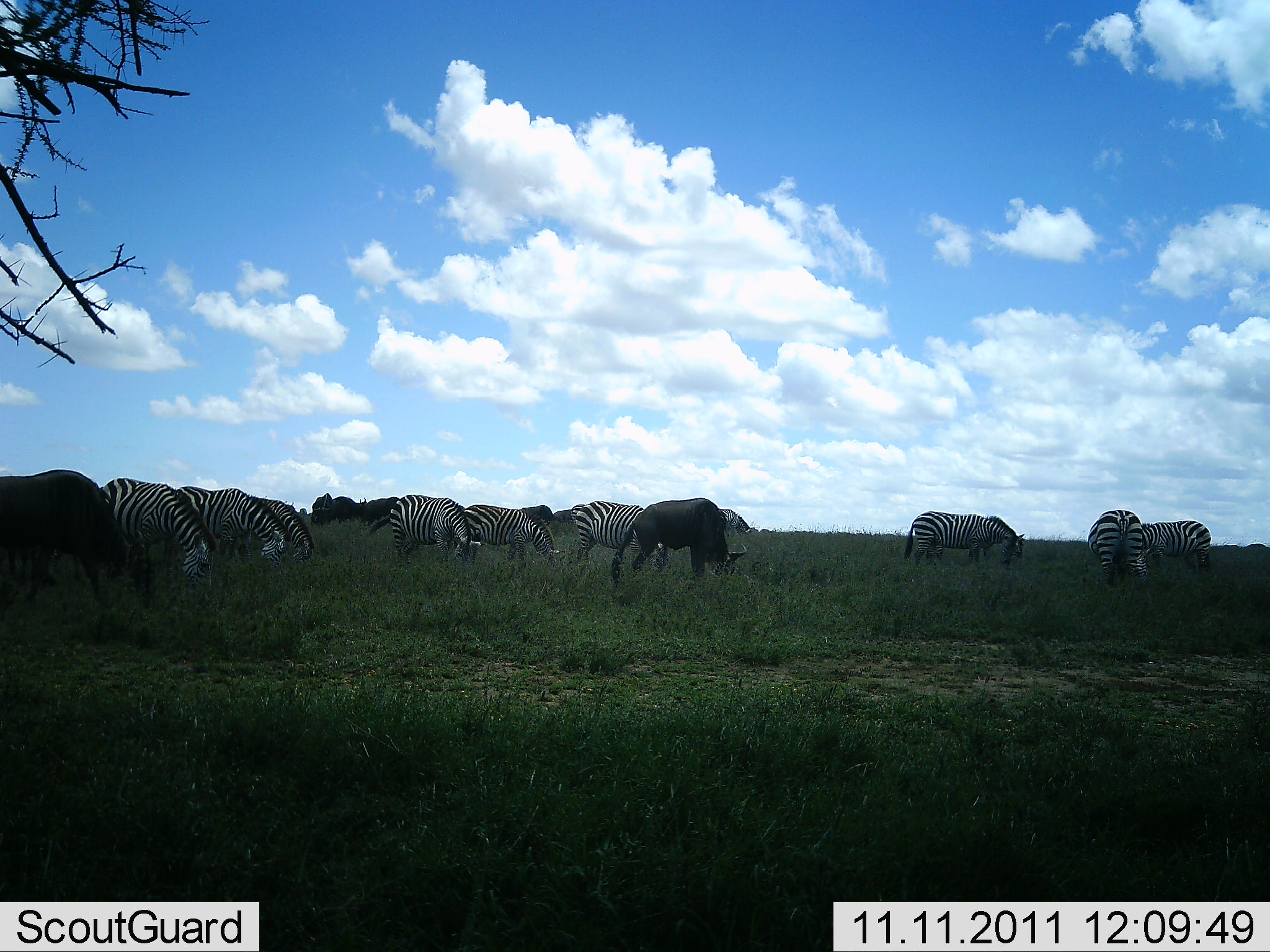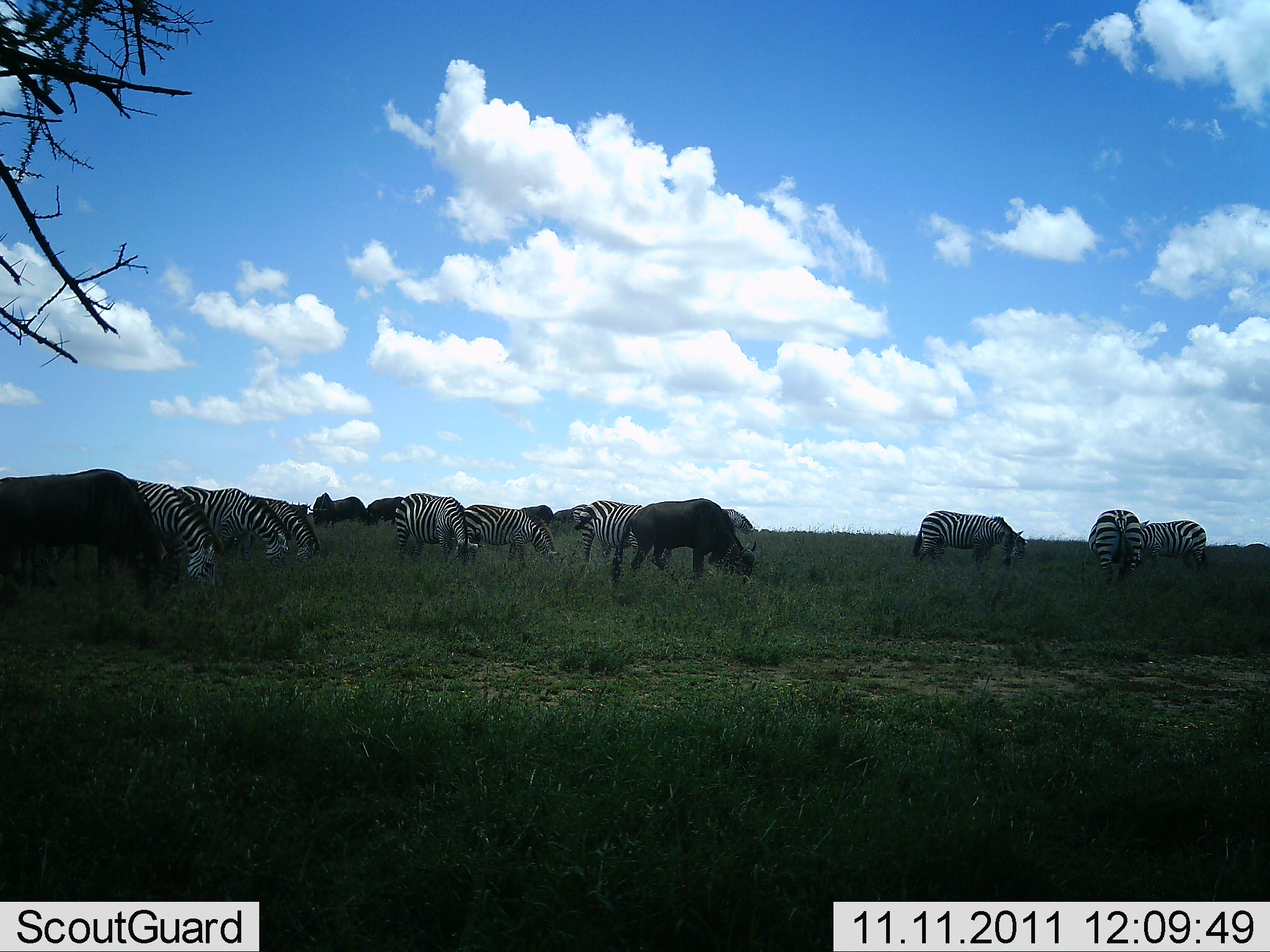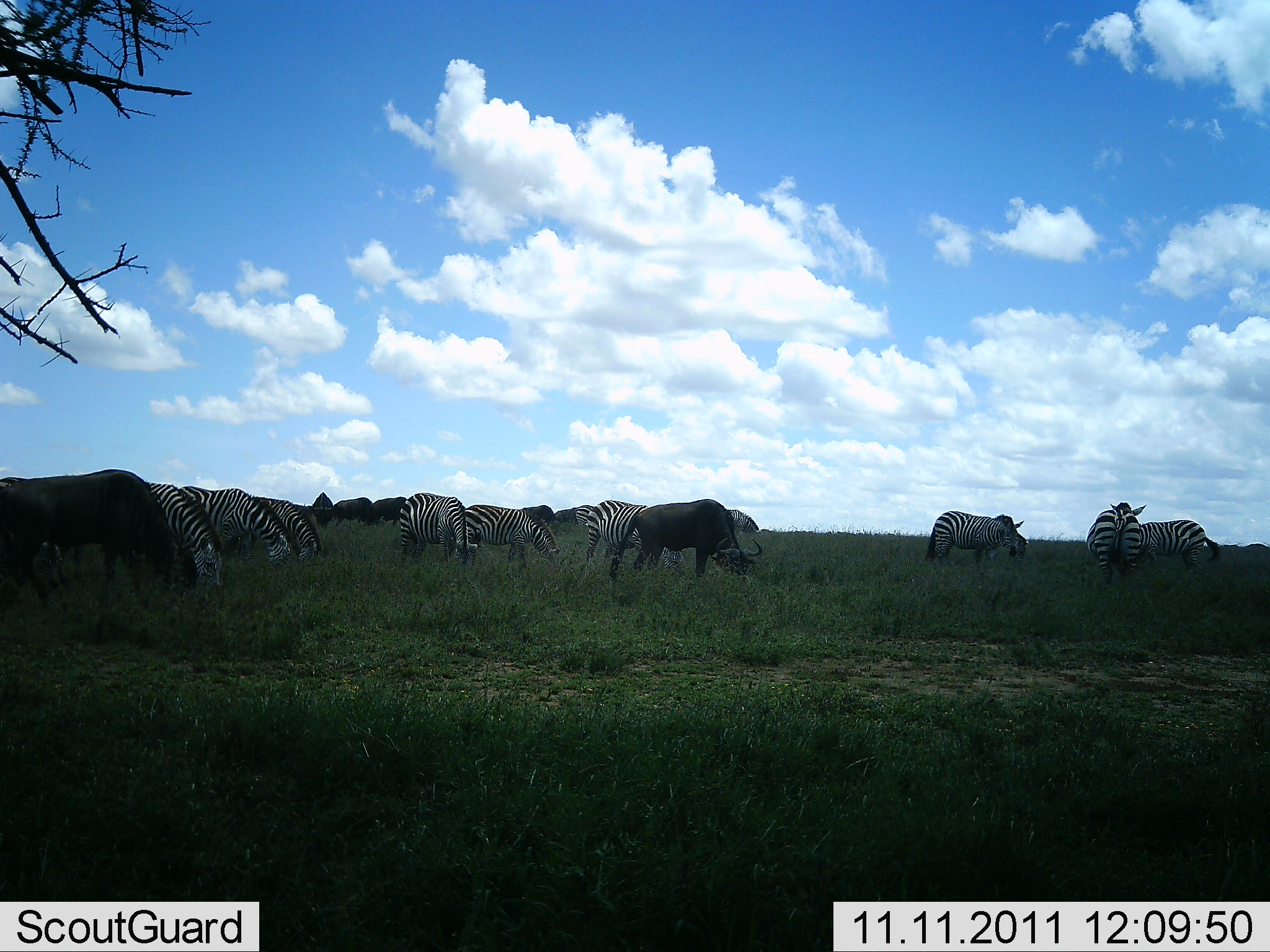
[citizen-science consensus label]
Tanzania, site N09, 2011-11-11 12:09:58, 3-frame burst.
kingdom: Animalia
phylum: Chordata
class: Mammalia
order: Artiodactyla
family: Bovidae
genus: Connochaetes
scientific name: Connochaetes taurinus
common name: blue wildebeest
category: wildebeest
Wildebeest (blue wildebeest) (Connochaetes taurinus), count 5. Behavior (volunteer vote fractions): standing 23%, resting 0%, moving 15%, interacting 0%. Young present (vote fraction): 0%. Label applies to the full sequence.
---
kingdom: Animalia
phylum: Chordata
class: Mammalia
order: Perissodactyla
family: Equidae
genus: Equus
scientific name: Equus quagga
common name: plains zebra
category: zebra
Zebra (plains zebra) (Equus quagga), count 10. Behavior (volunteer vote fractions): standing 20%, resting 0%, moving 7%, interacting 0%. Young present (vote fraction): 0%. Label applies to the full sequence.